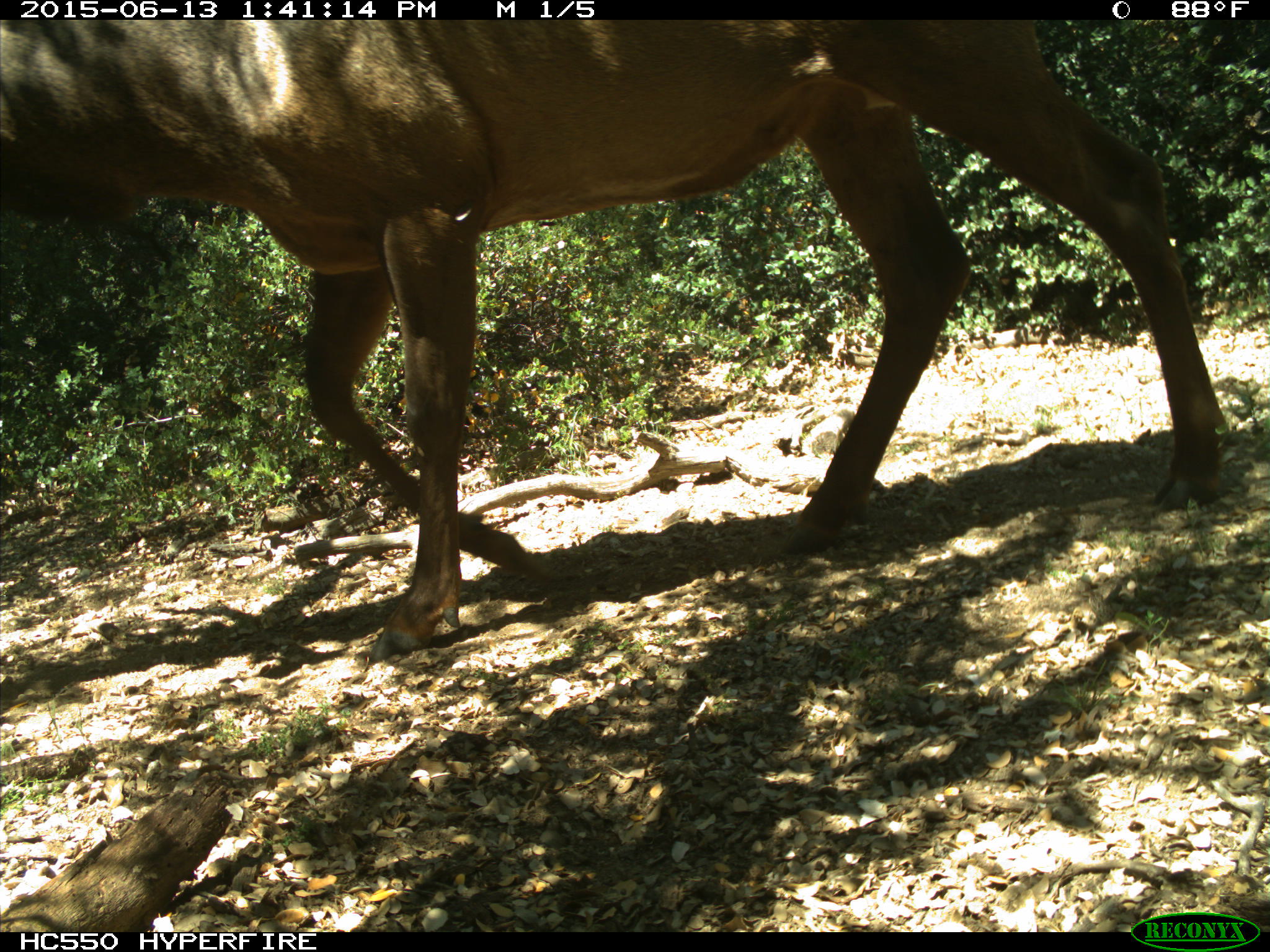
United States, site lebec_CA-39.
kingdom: Animalia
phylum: Chordata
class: Mammalia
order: Artiodactyla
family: Cervidae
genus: Cervus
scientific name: Cervus canadensis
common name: elk